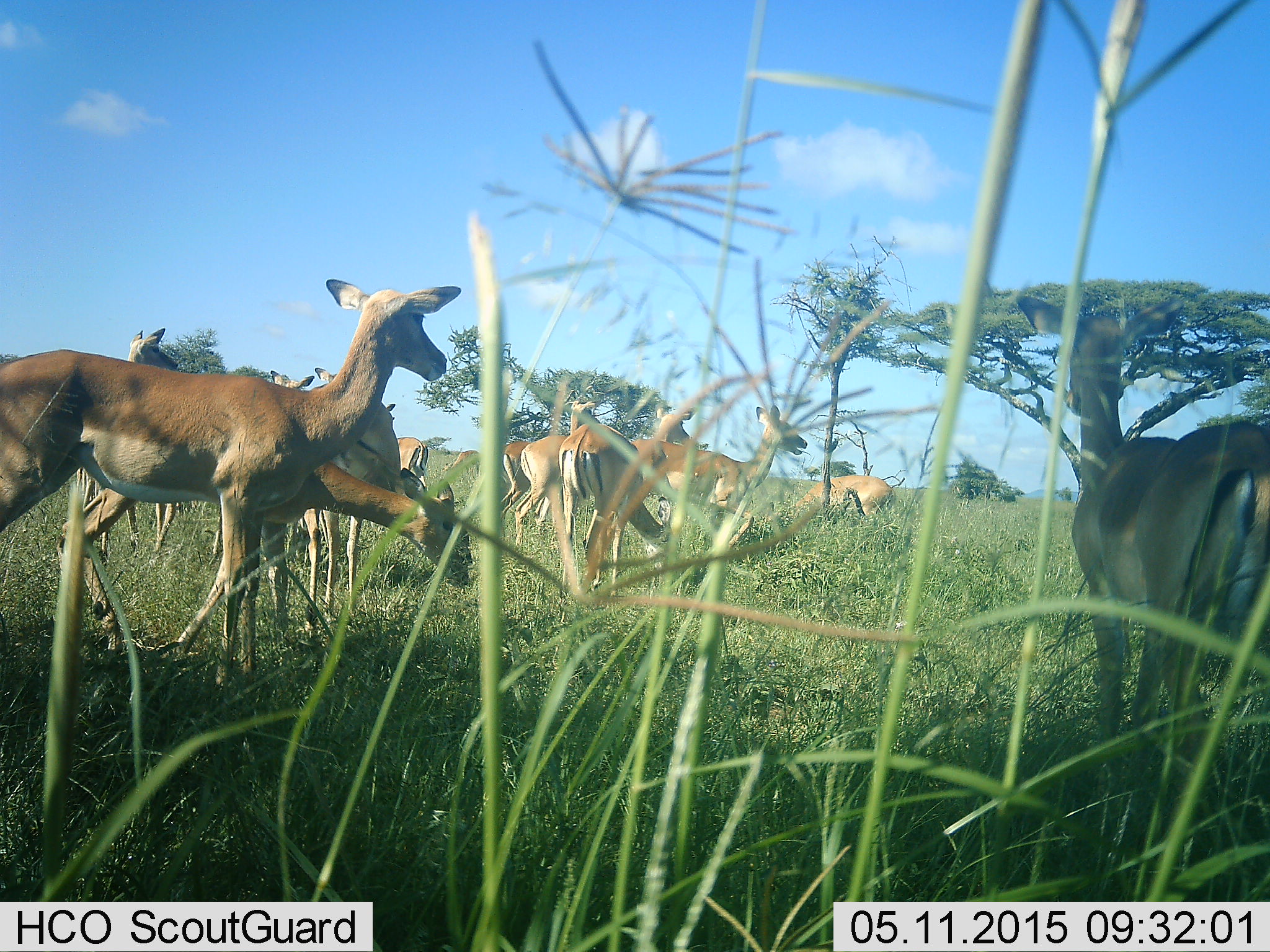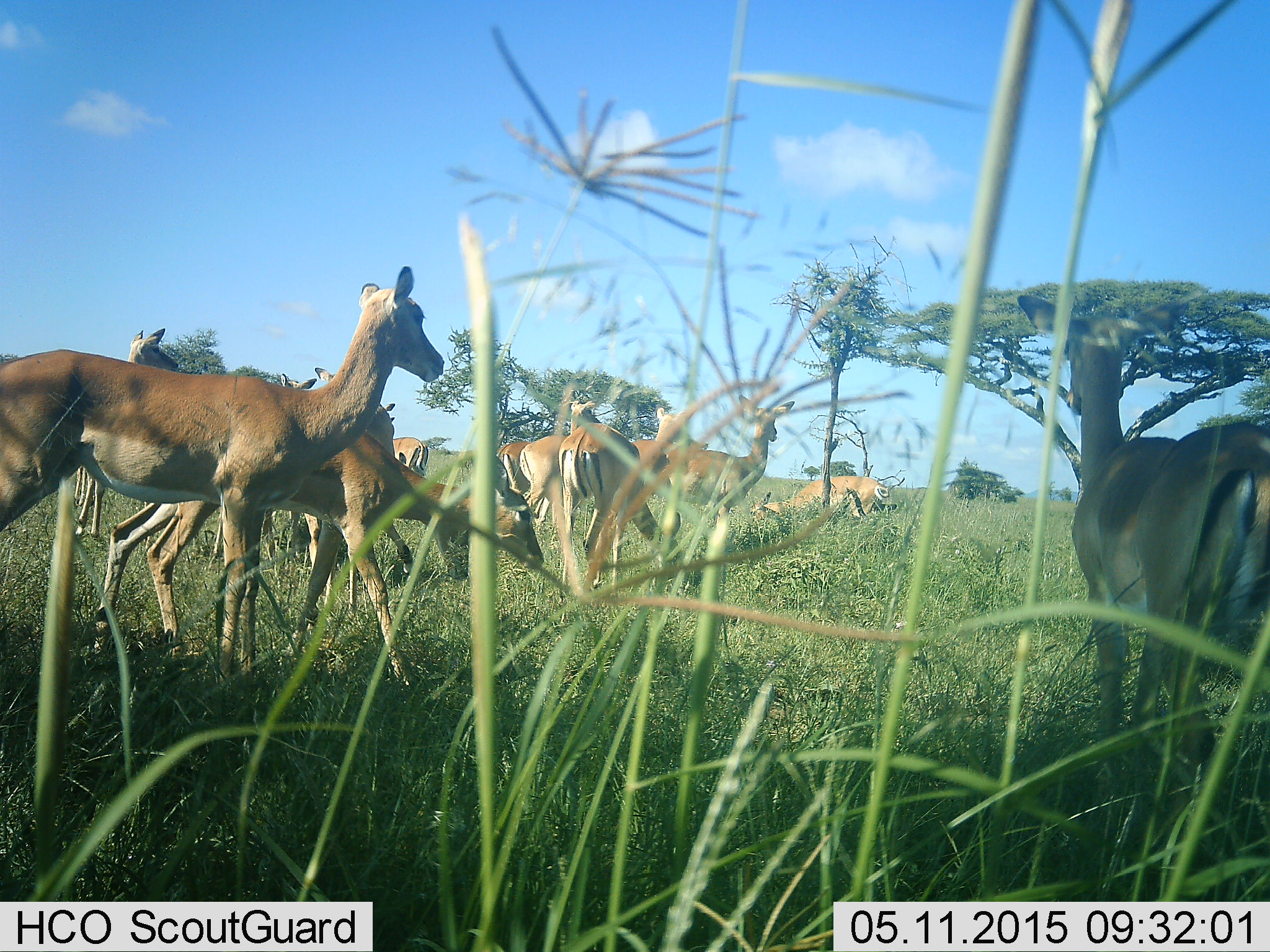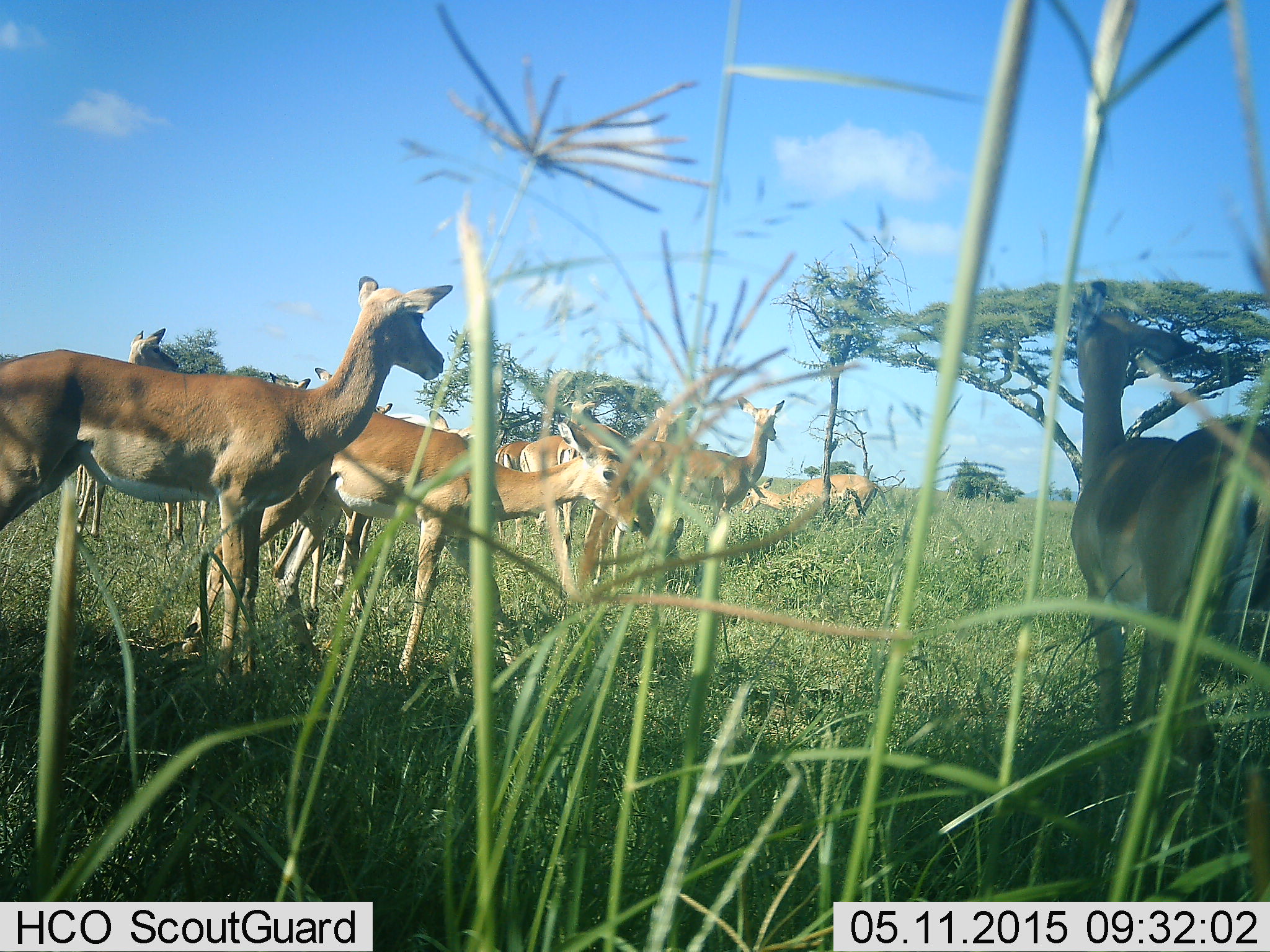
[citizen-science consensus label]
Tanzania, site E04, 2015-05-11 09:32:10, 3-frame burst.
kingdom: Animalia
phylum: Chordata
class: Mammalia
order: Artiodactyla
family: Bovidae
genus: Aepyceros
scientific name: Aepyceros melampus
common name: impala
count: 11-50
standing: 90%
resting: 0%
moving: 50%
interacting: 0%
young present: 0%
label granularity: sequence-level